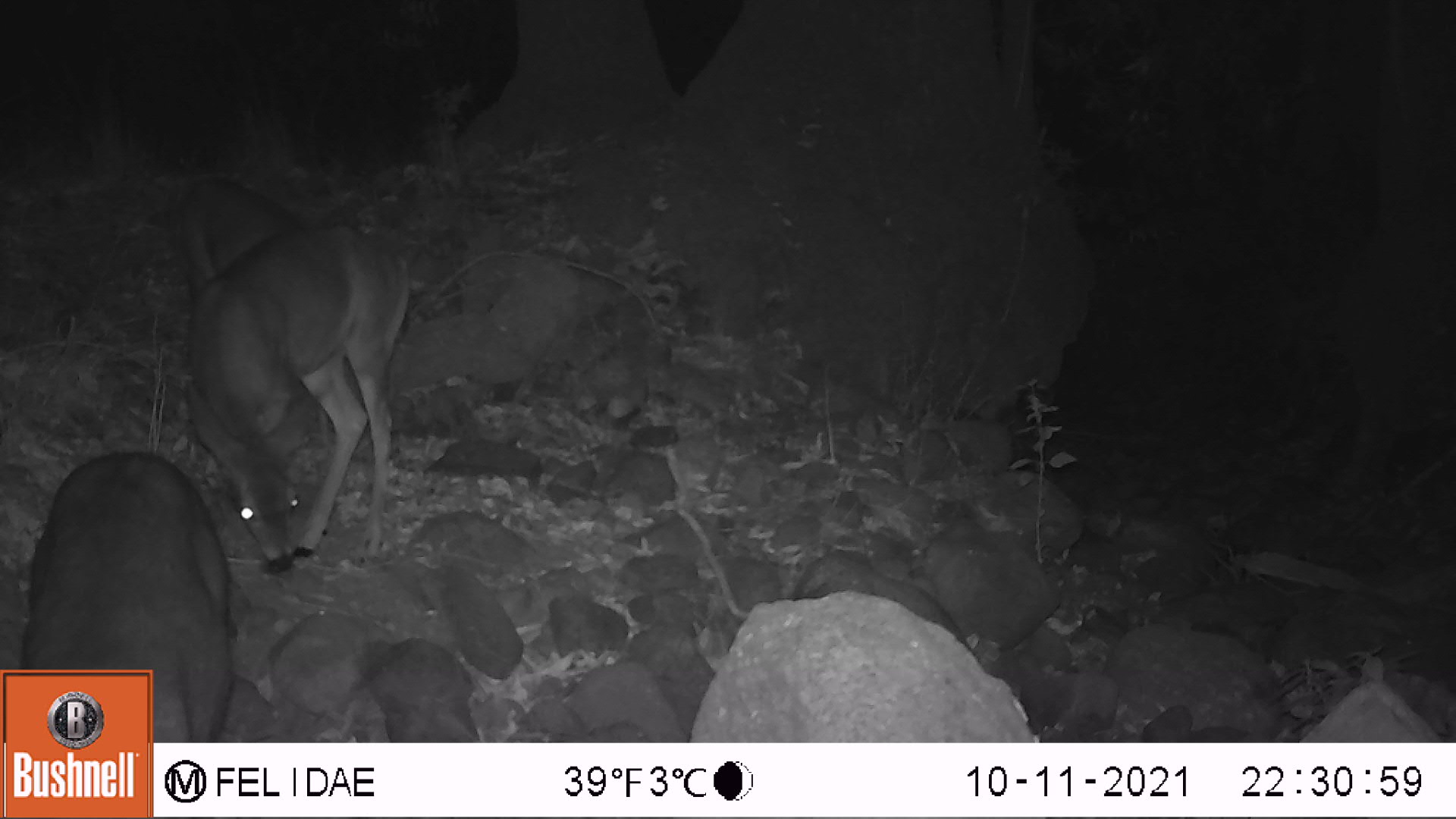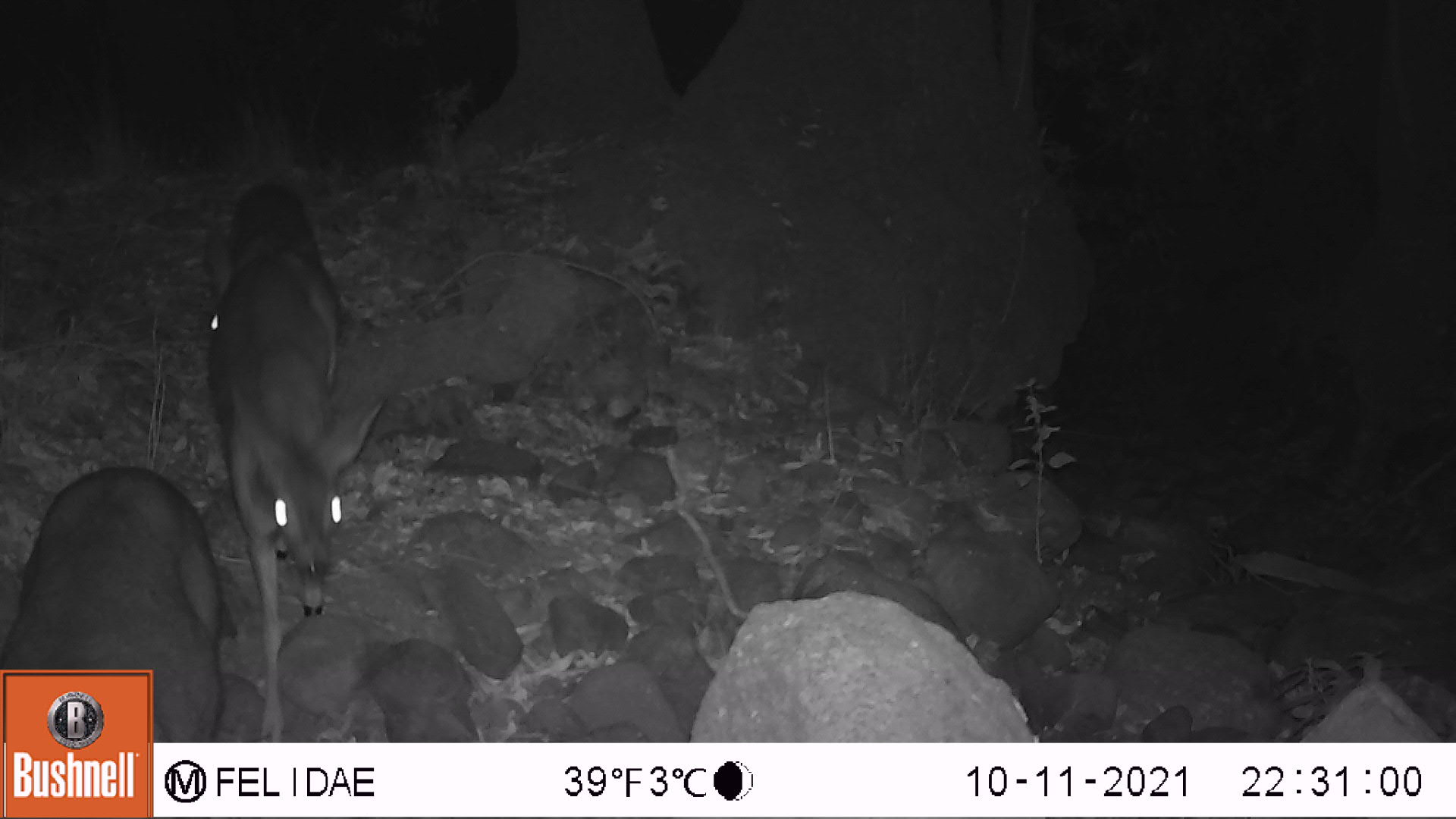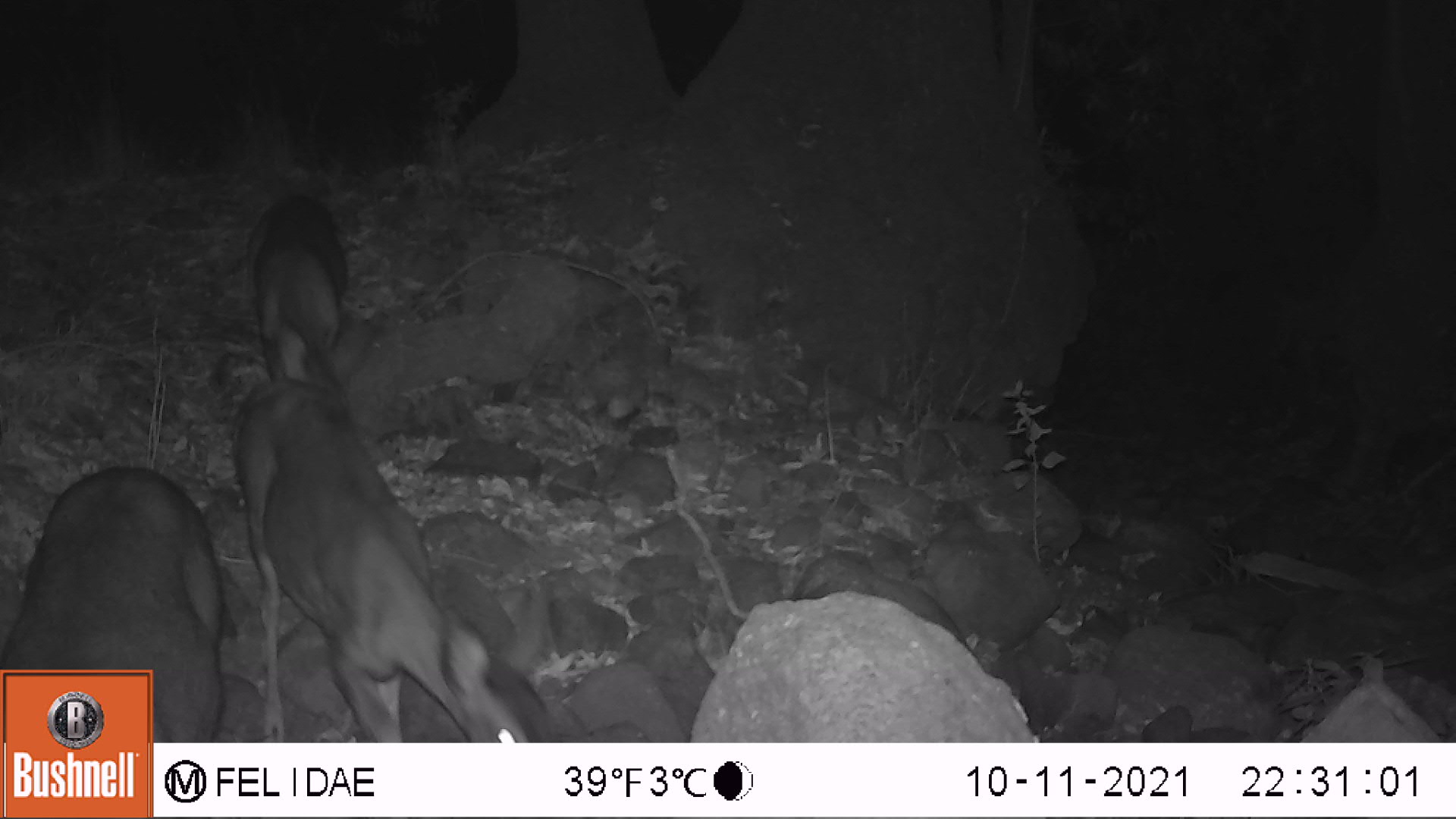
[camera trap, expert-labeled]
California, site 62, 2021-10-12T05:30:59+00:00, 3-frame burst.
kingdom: Animalia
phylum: Chordata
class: Mammalia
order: Artiodactyla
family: Cervidae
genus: Odocoileus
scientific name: Odocoileus hemionus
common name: mule deer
Mule deer (Odocoileus hemionus).